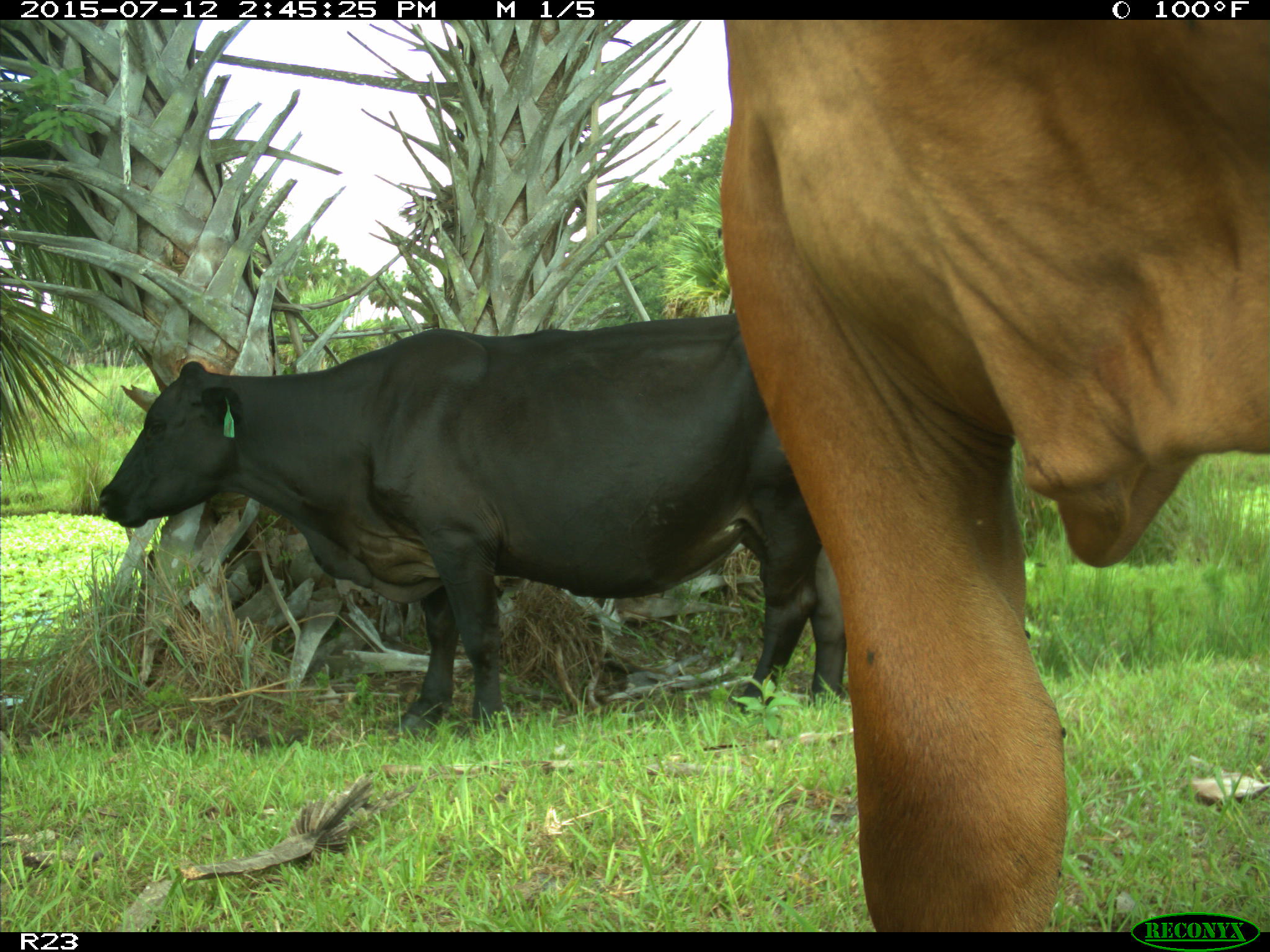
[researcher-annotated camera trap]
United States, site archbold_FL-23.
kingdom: Animalia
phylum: Chordata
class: Mammalia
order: Artiodactyla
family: Bovidae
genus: Bos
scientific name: Bos taurus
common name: domestic cow